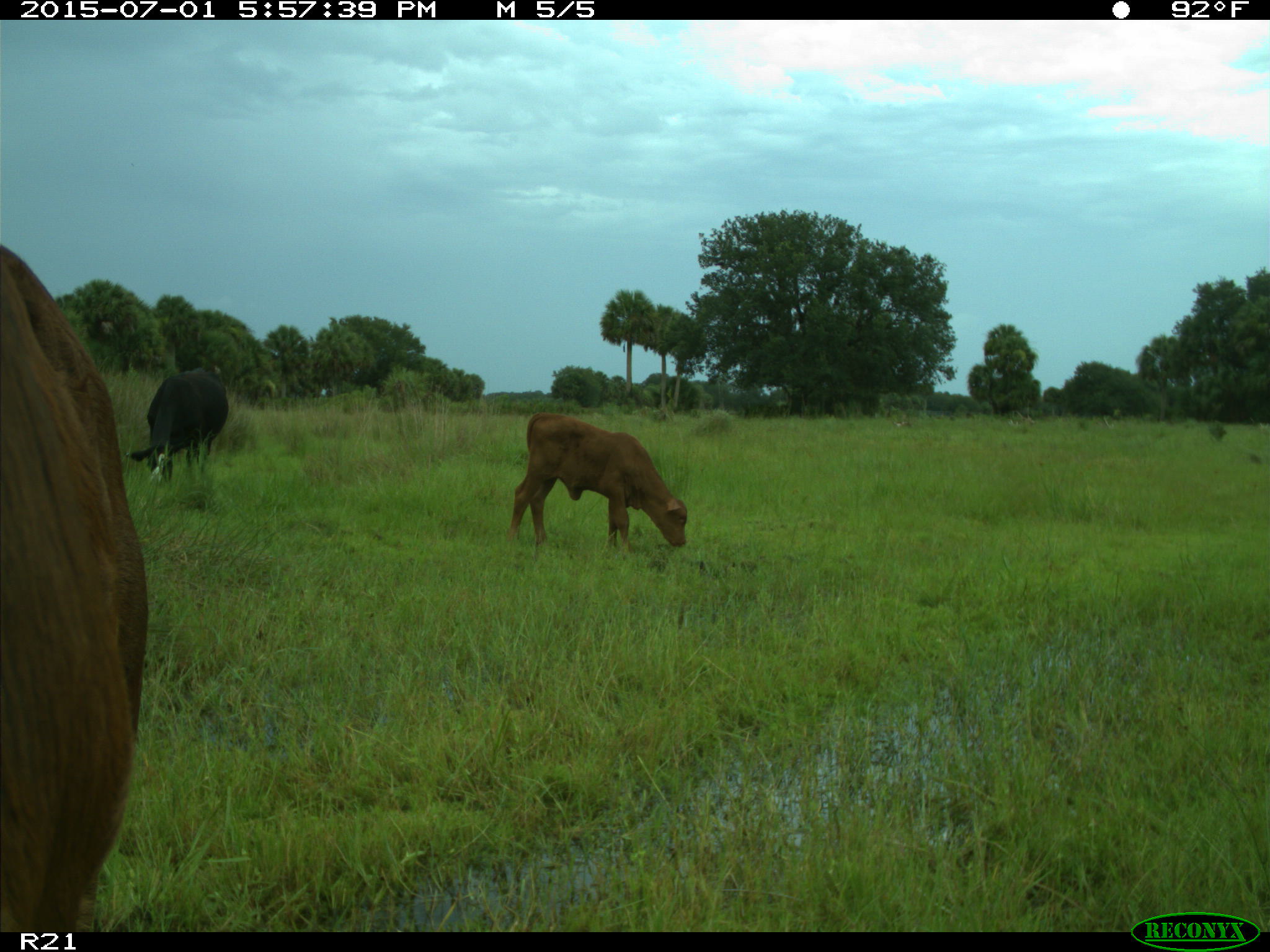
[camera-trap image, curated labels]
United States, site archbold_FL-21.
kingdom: Animalia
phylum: Chordata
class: Mammalia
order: Artiodactyla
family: Bovidae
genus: Bos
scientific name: Bos taurus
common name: domestic cow